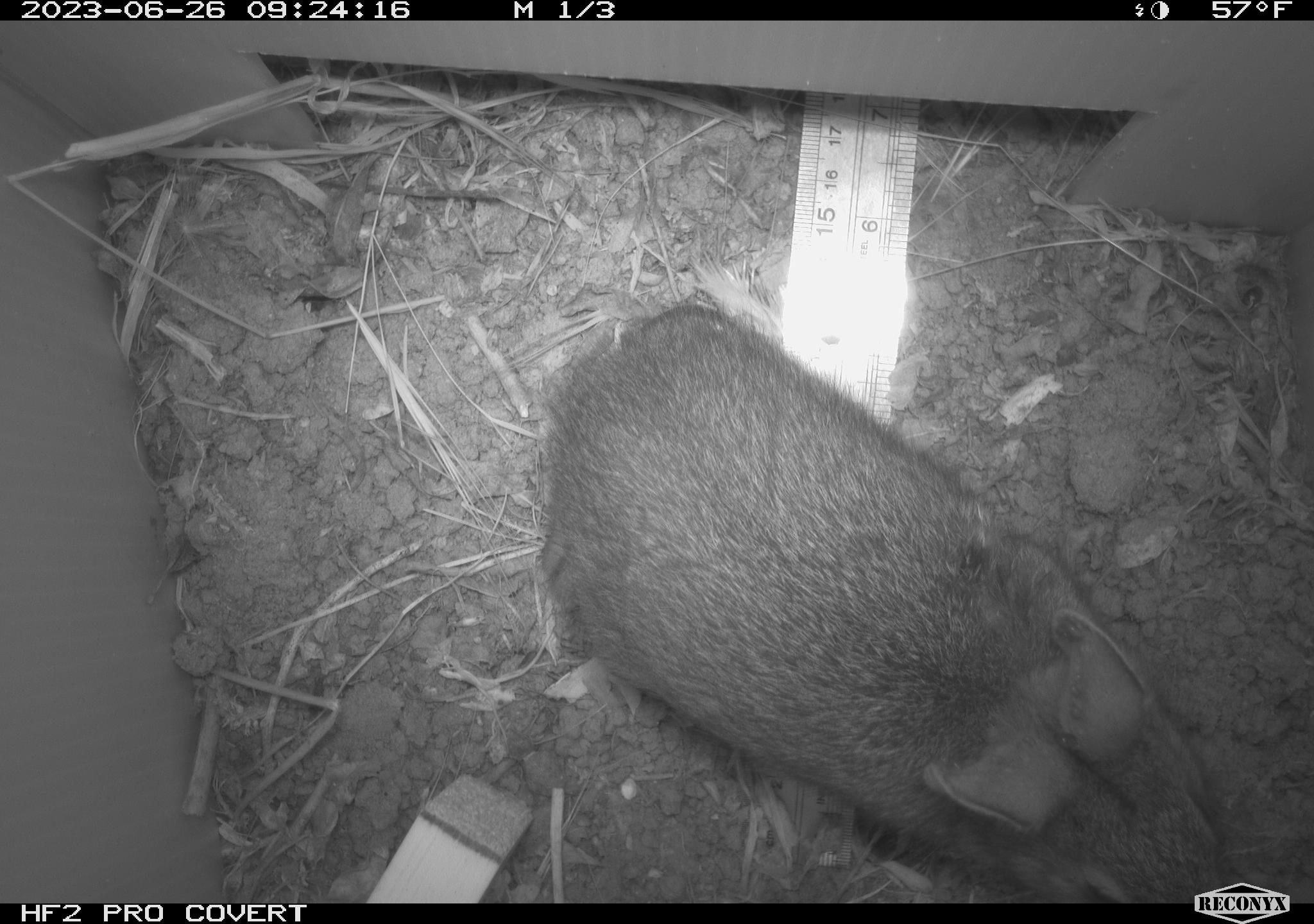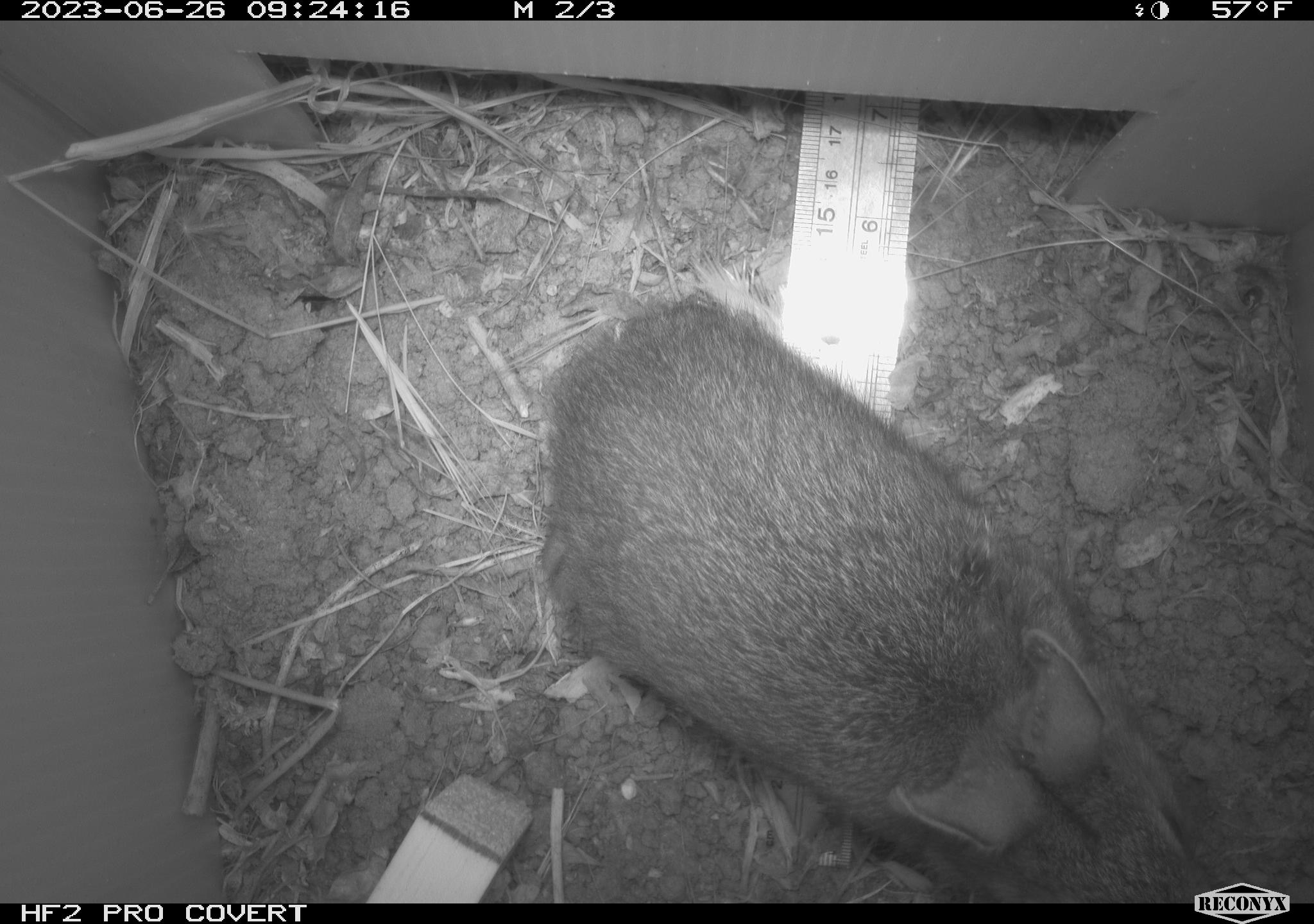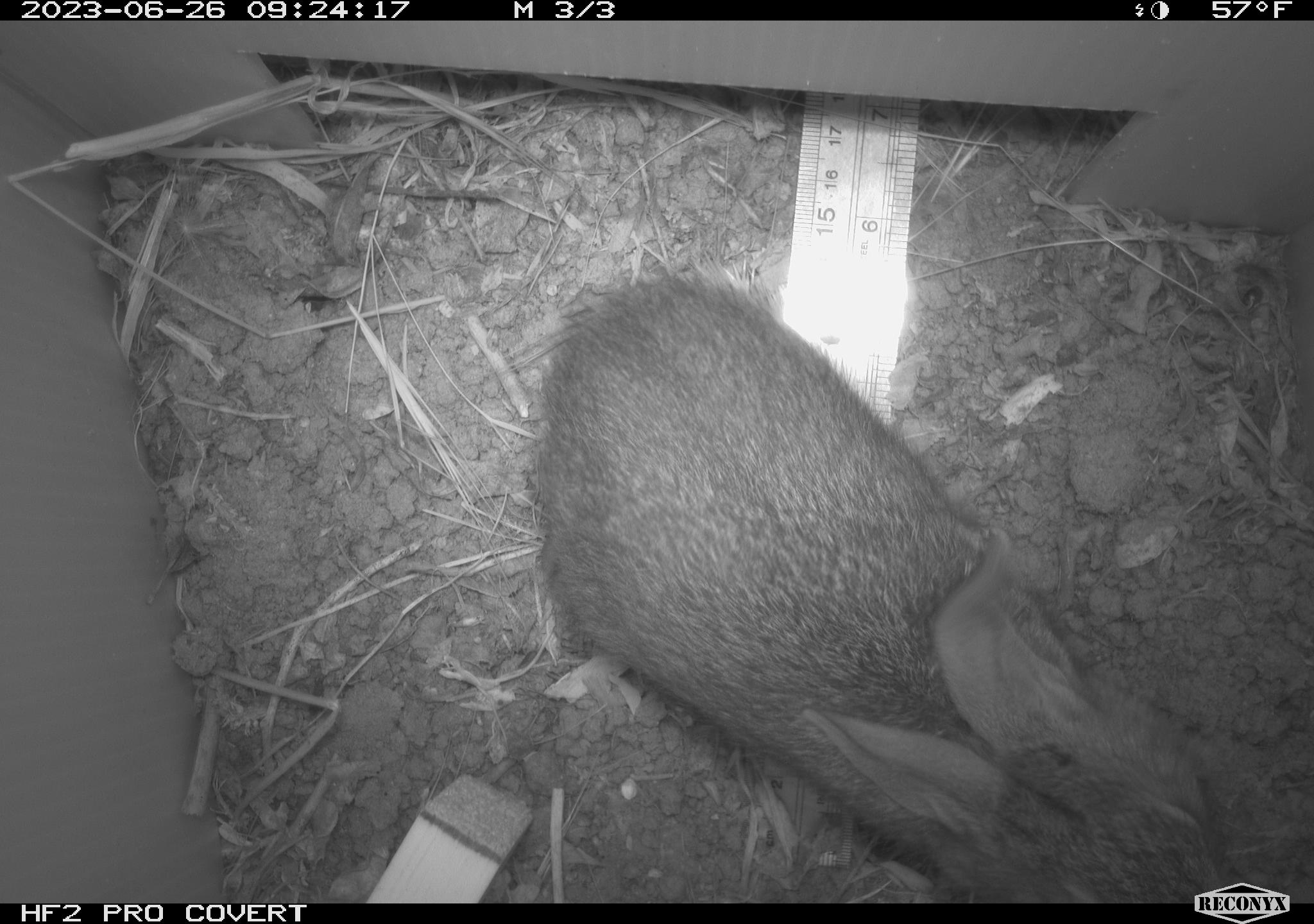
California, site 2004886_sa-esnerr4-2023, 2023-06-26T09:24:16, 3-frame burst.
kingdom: Animalia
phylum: Chordata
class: Mammalia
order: Lagomorpha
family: Leporidae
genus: Sylvilagus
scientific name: Sylvilagus bachmani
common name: brush rabbit